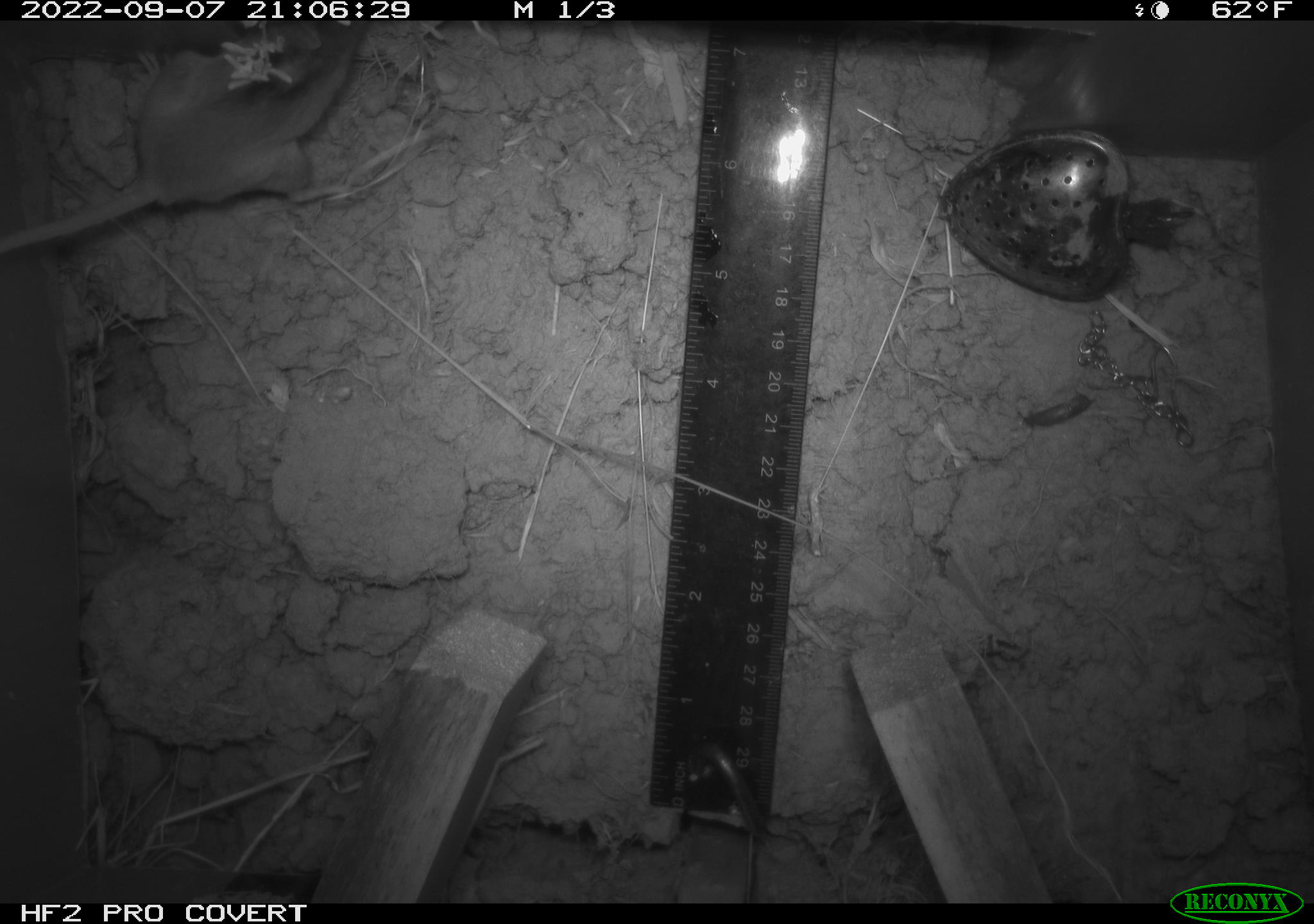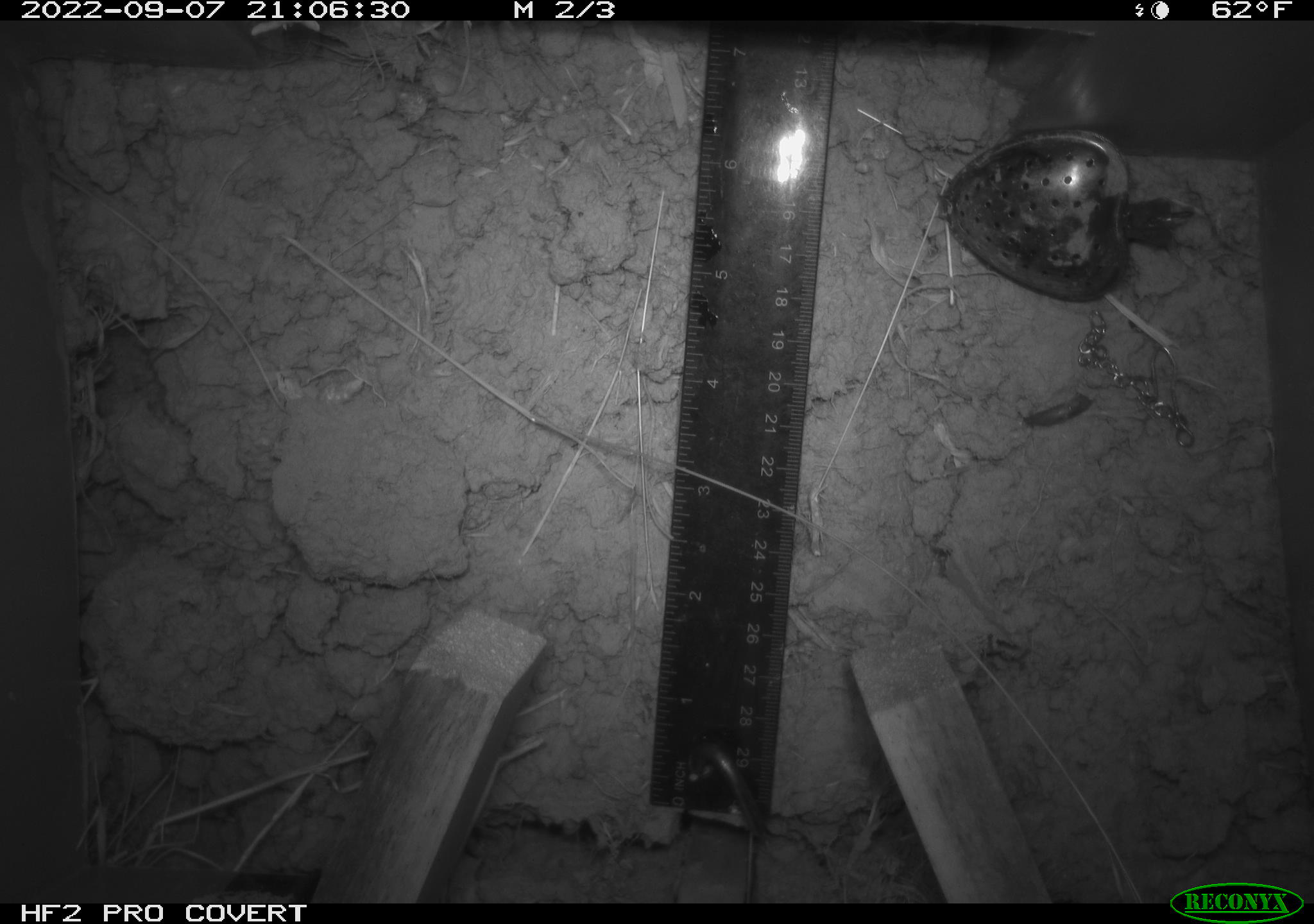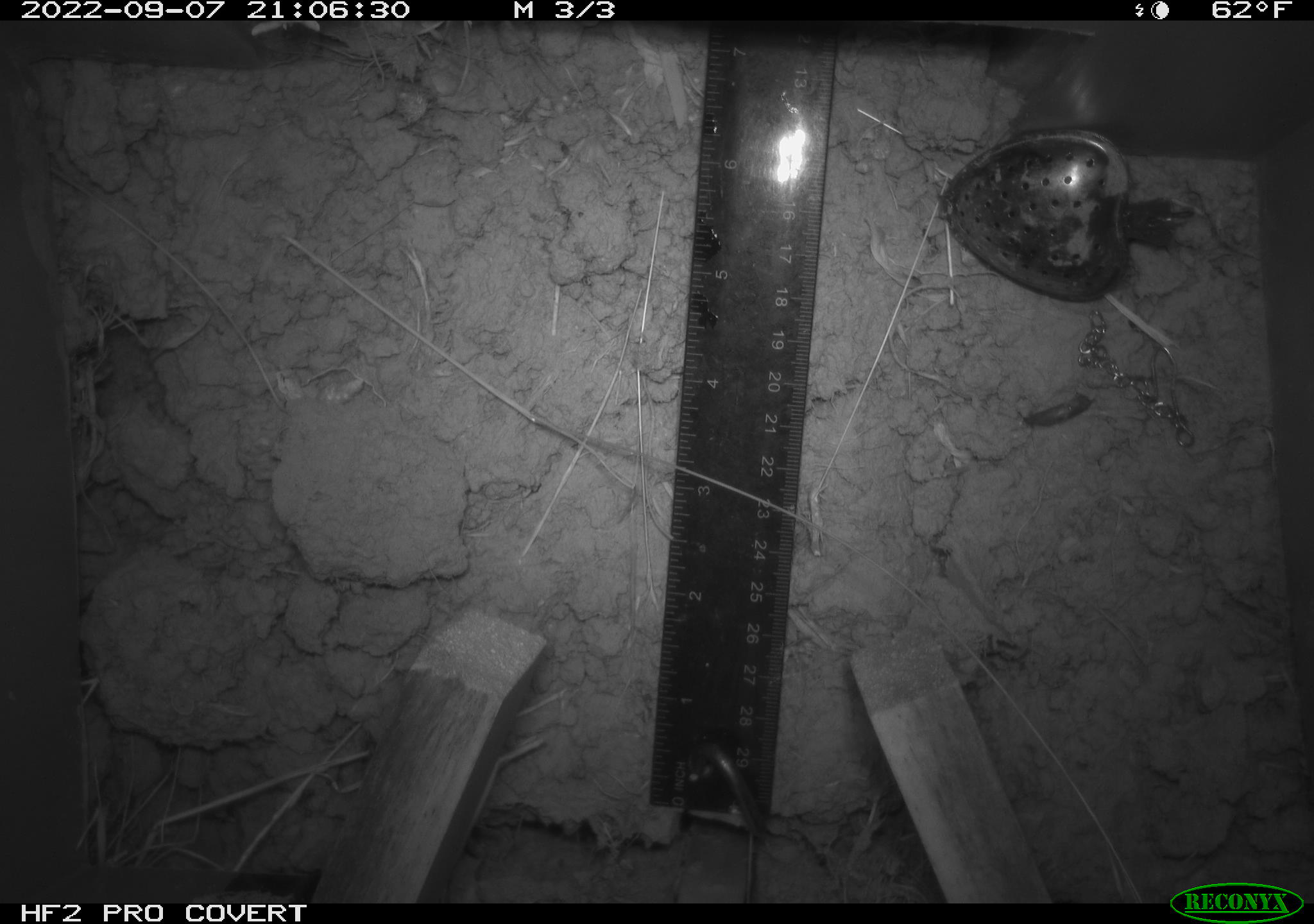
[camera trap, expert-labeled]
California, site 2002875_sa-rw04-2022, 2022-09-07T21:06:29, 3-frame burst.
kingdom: Animalia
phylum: Chordata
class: Mammalia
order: Rodentia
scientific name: Rodentia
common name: mouse species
Mouse species (Rodentia).